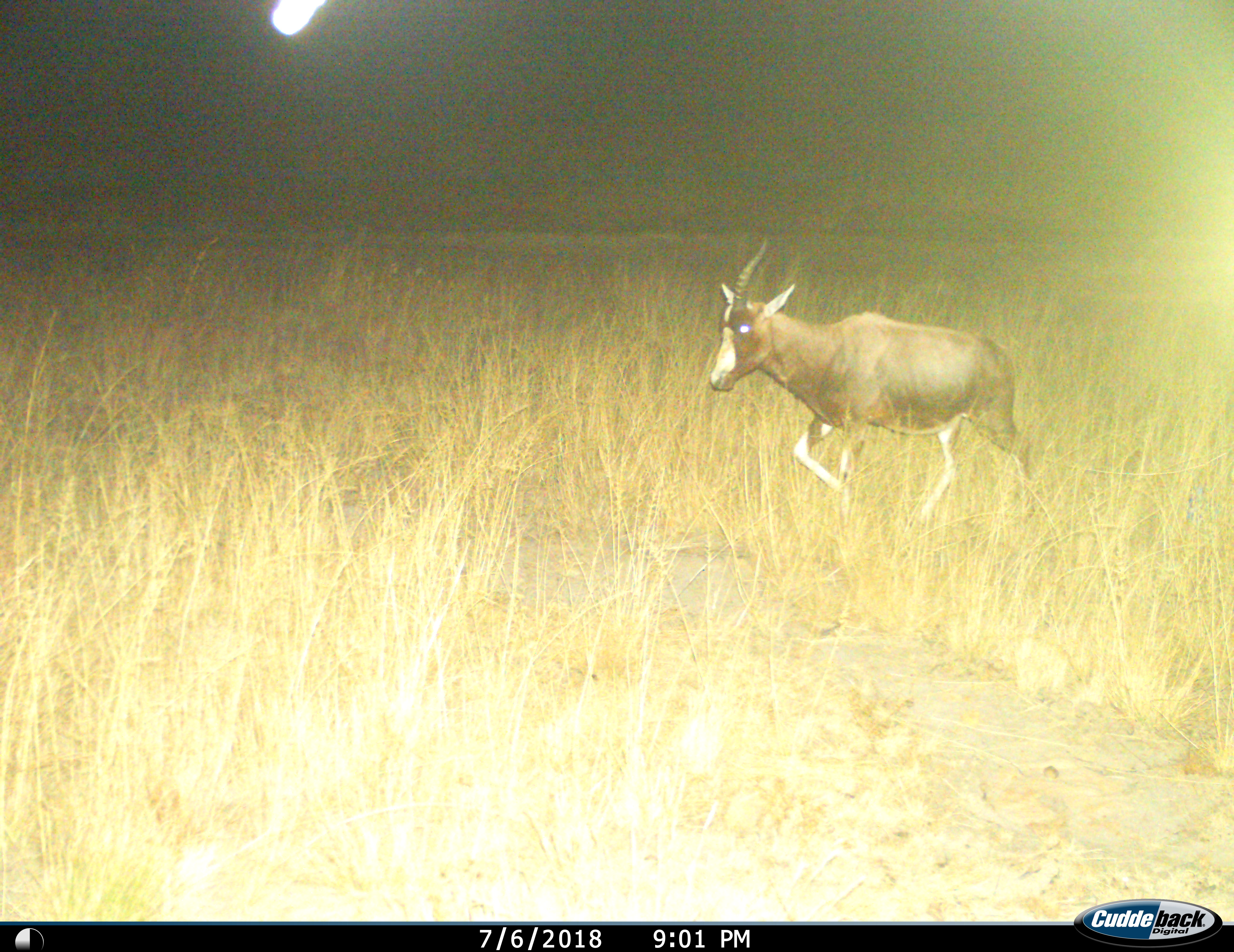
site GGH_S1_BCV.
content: unidentified animal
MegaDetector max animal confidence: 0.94